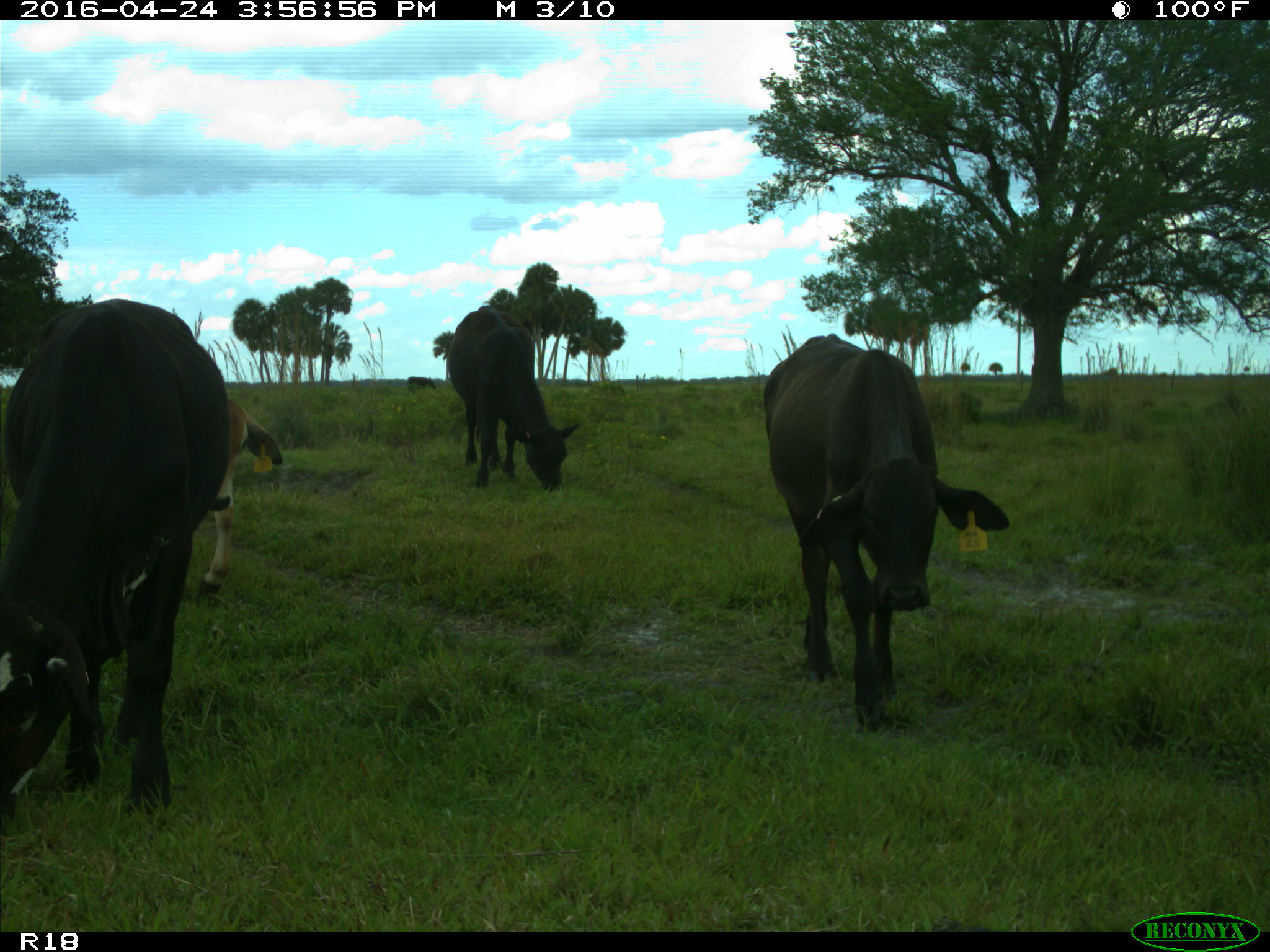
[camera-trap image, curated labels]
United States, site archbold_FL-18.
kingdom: Animalia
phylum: Chordata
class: Mammalia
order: Artiodactyla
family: Bovidae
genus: Bos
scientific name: Bos taurus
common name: domestic cow